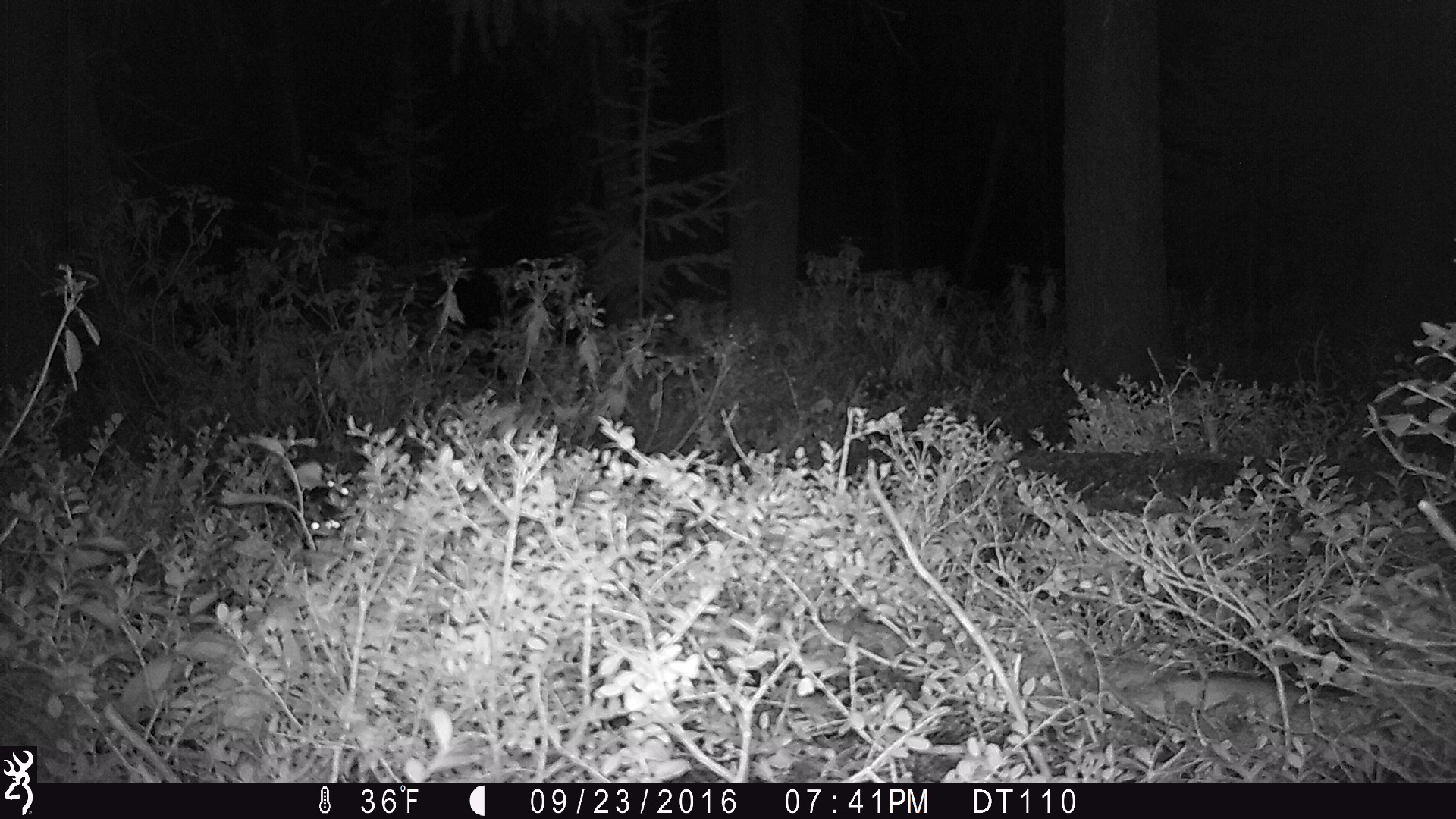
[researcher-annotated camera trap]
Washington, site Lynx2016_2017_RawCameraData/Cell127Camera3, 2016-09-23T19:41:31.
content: unidentified animal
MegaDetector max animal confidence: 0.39